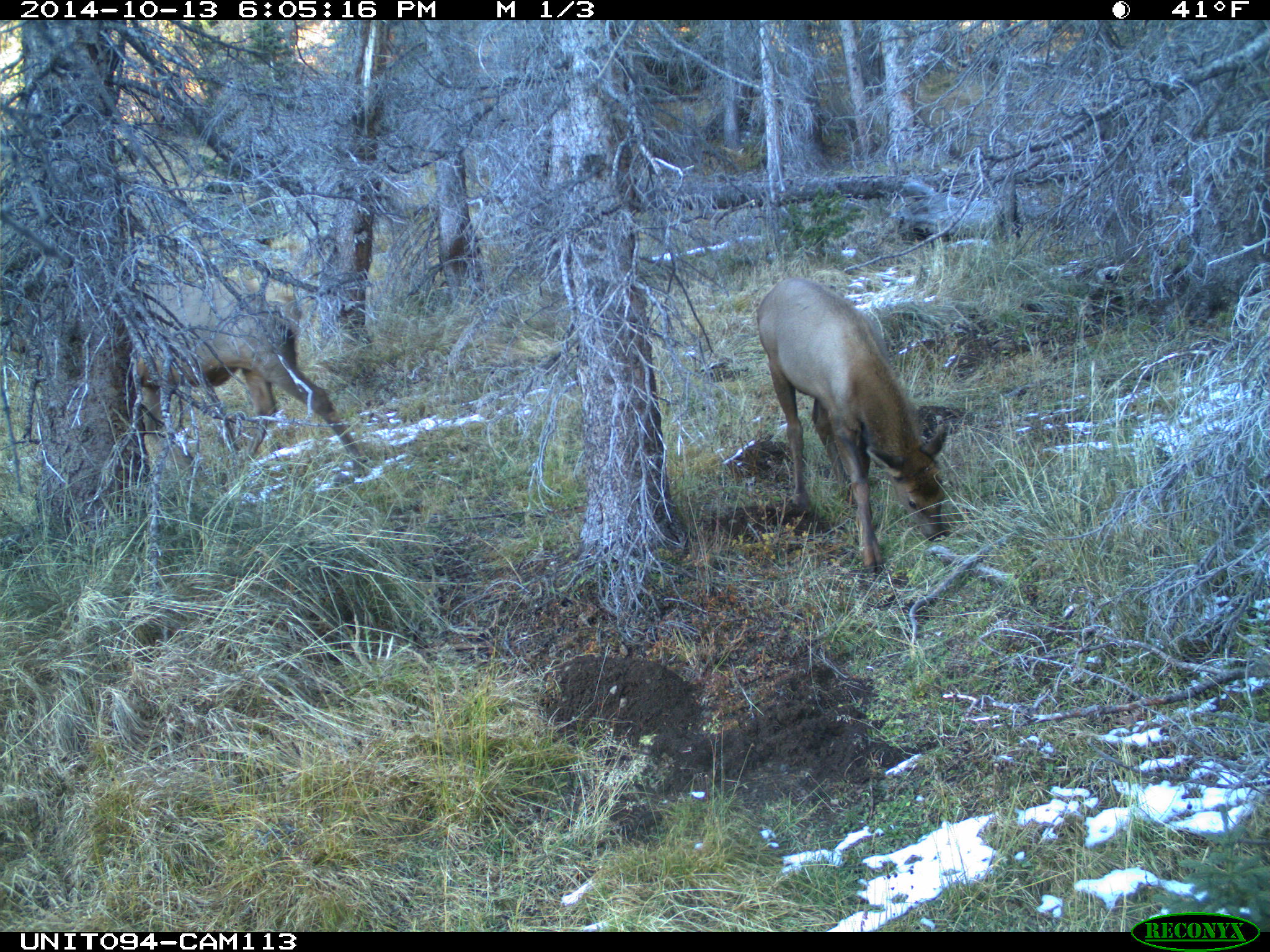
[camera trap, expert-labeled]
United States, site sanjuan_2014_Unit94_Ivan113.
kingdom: Animalia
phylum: Chordata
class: Mammalia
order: Artiodactyla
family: Cervidae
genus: Cervus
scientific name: Cervus elaphus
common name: red deer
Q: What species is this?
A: Cervus elaphus (red deer).